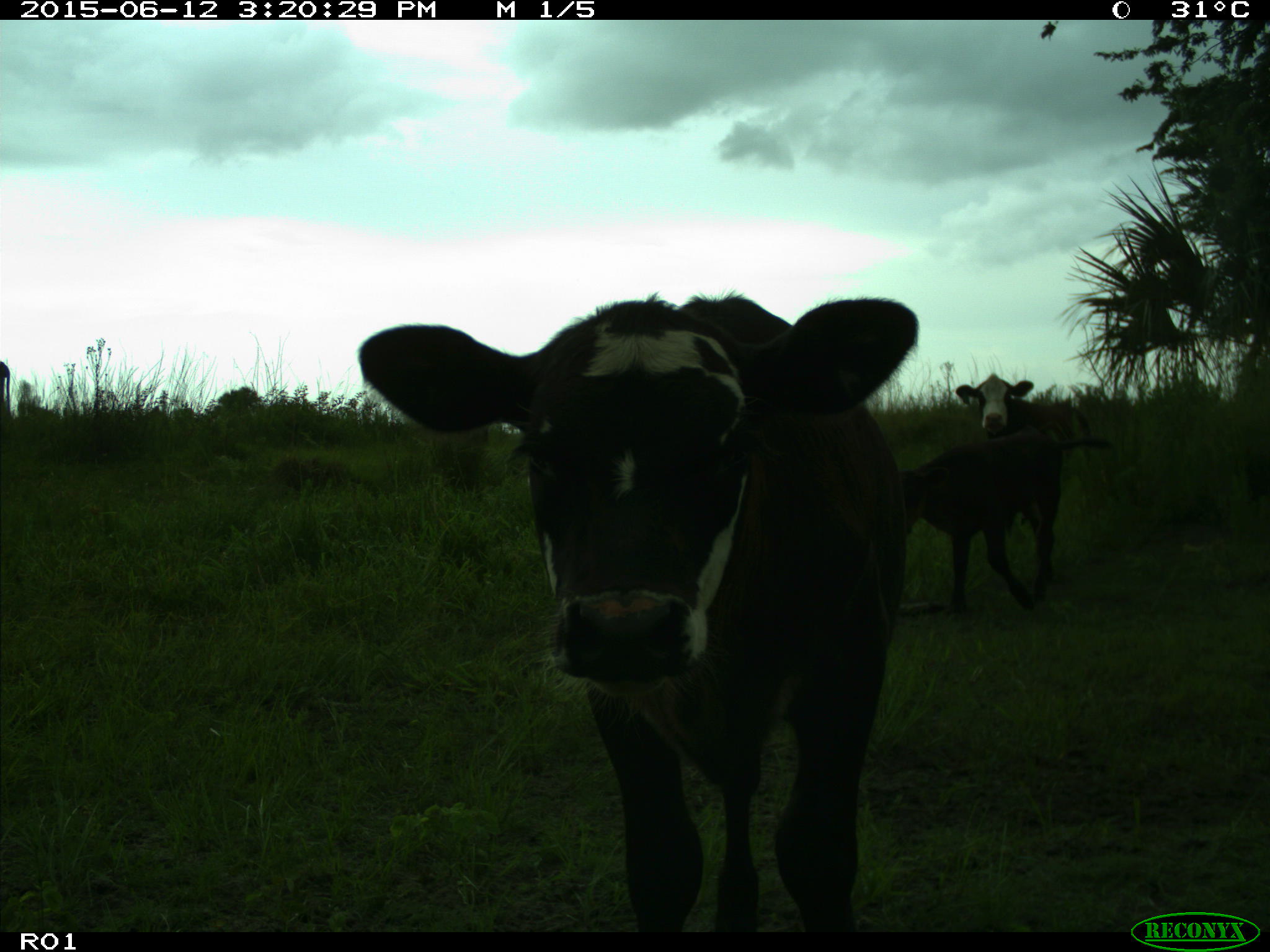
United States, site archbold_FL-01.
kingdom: Animalia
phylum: Chordata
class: Mammalia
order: Artiodactyla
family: Bovidae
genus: Bos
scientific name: Bos taurus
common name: domestic cow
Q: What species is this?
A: Bos taurus (domestic cow).